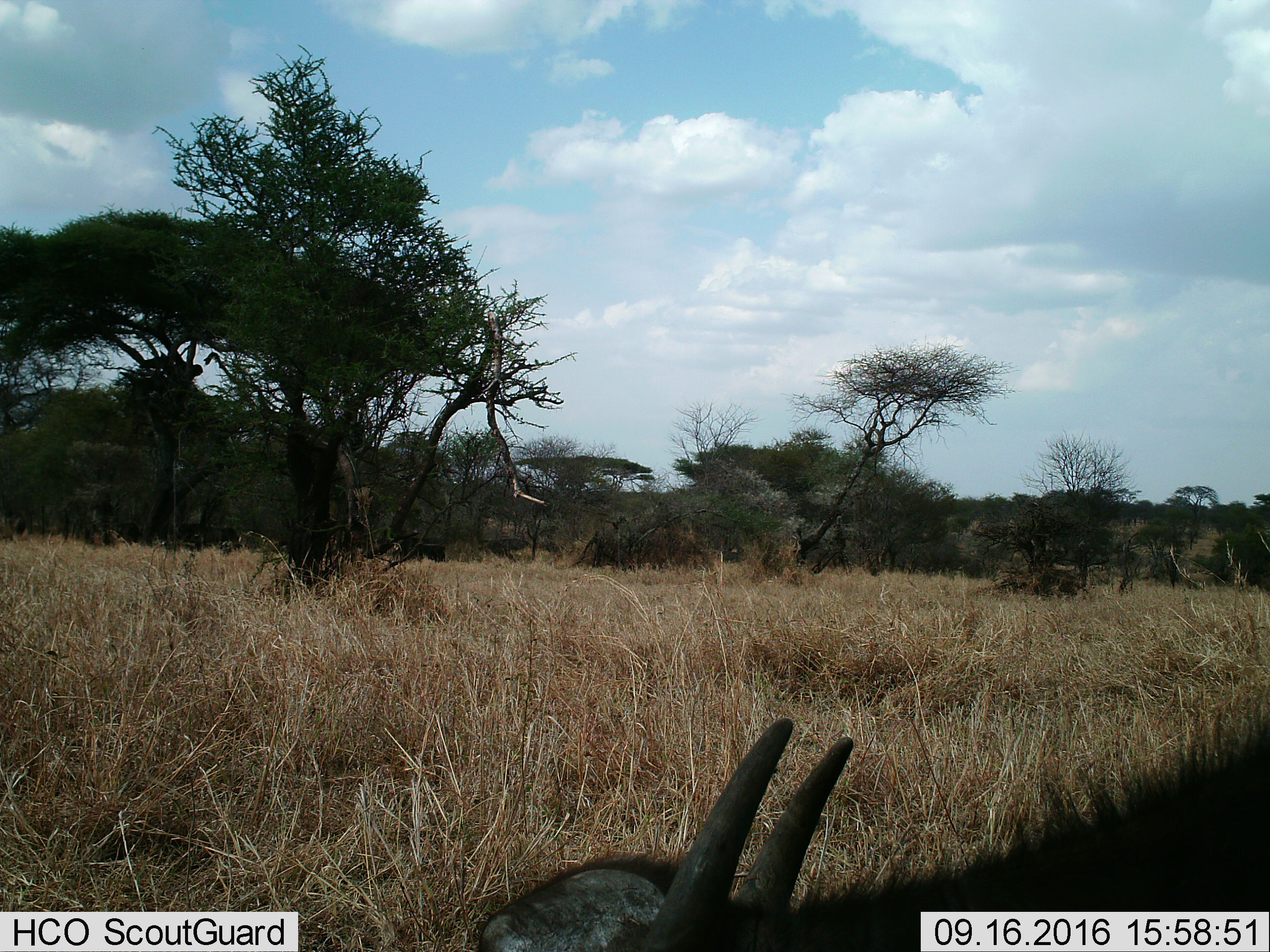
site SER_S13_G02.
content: unidentified animal